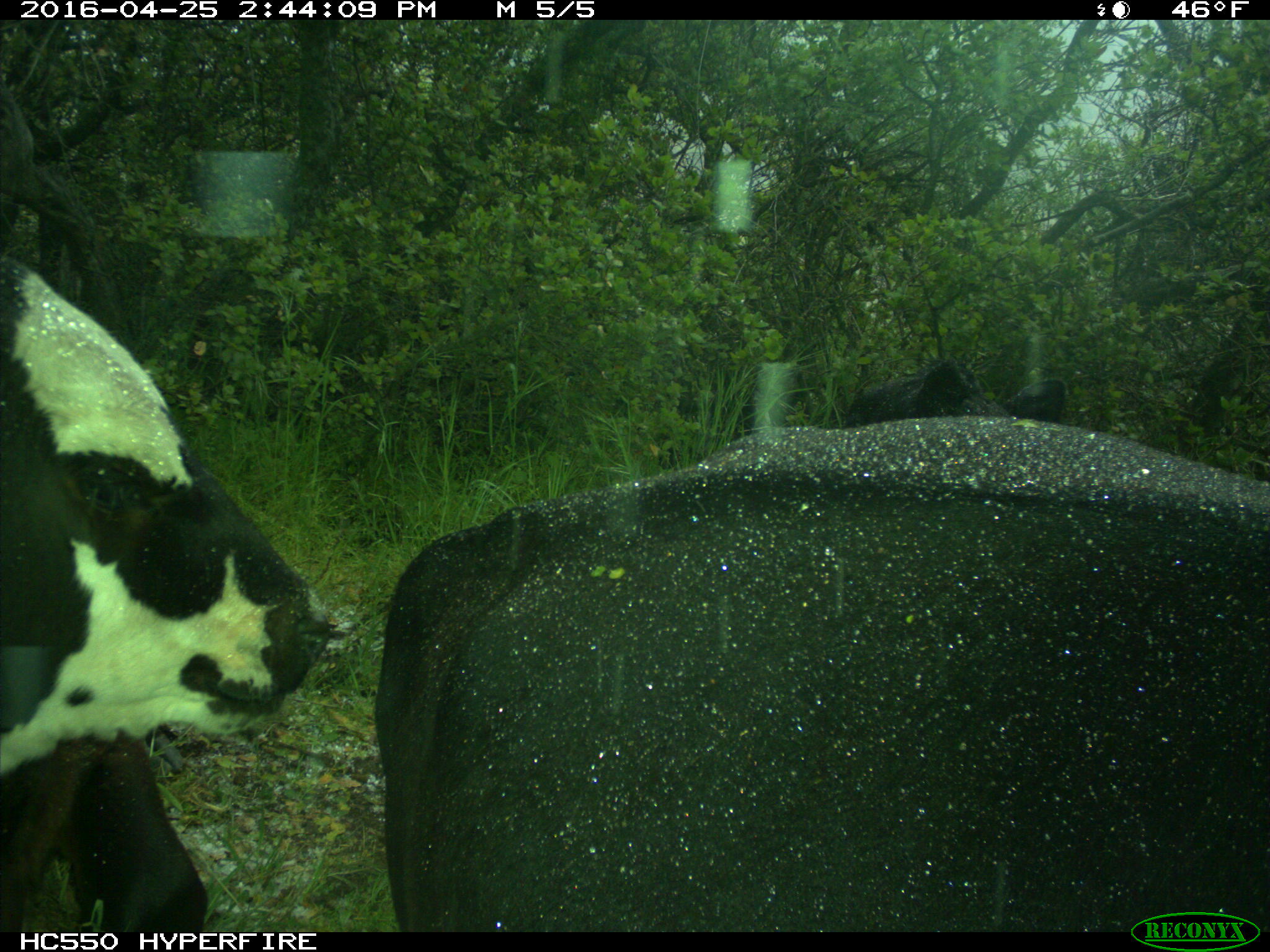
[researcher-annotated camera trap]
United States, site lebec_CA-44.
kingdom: Animalia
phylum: Chordata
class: Mammalia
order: Artiodactyla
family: Bovidae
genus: Bos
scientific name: Bos taurus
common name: domestic cow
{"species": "Bos taurus (domestic cow)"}